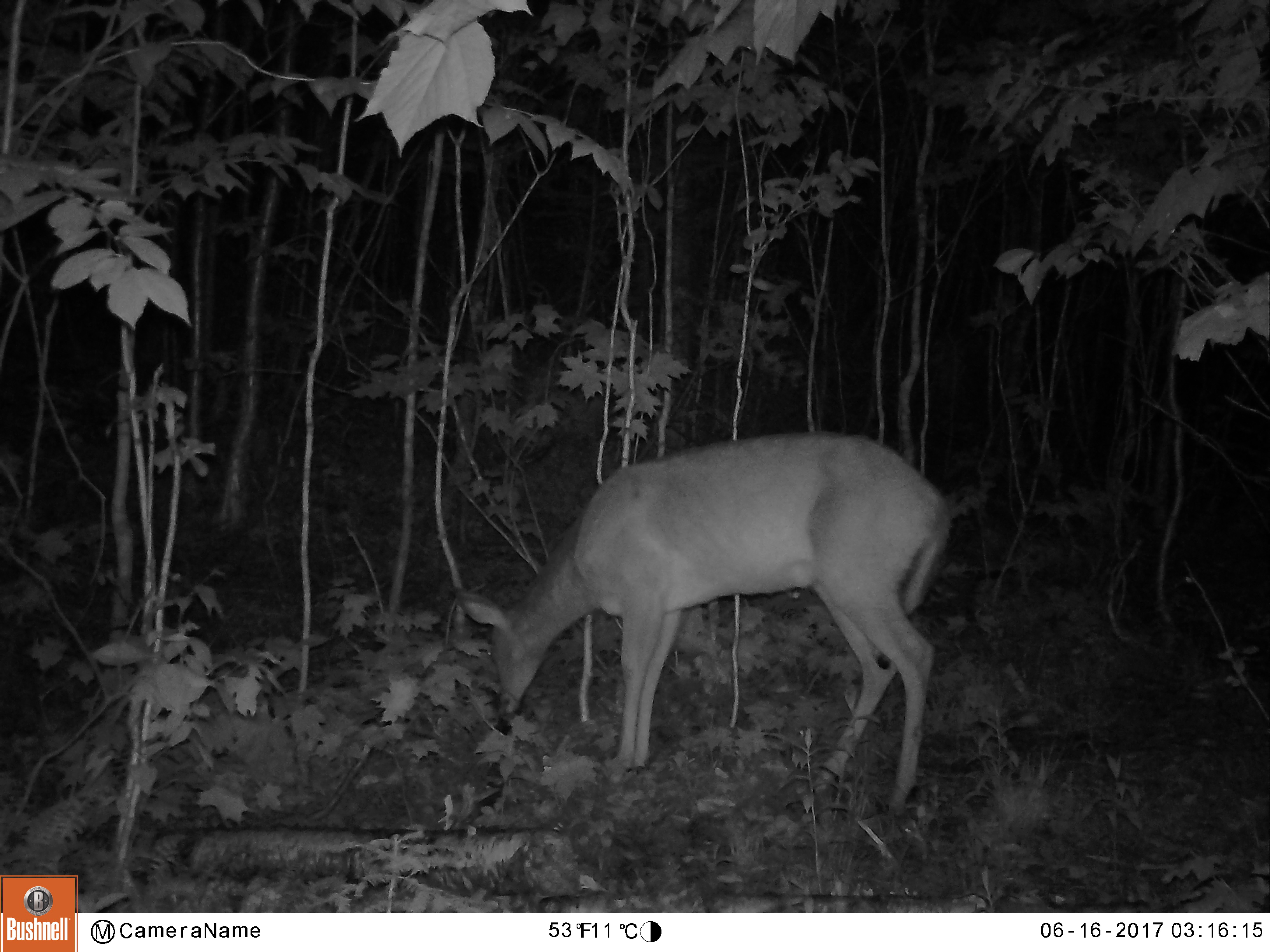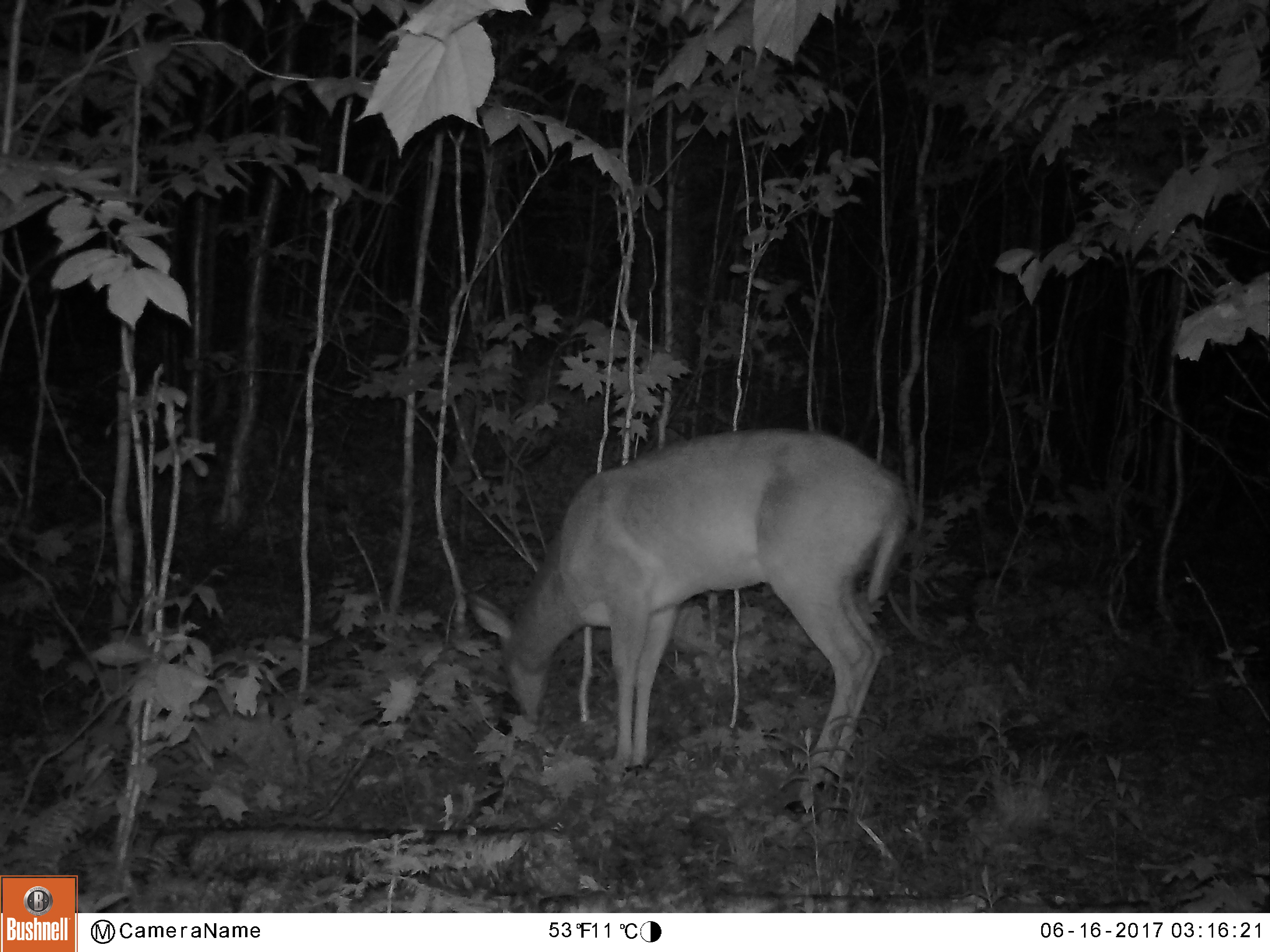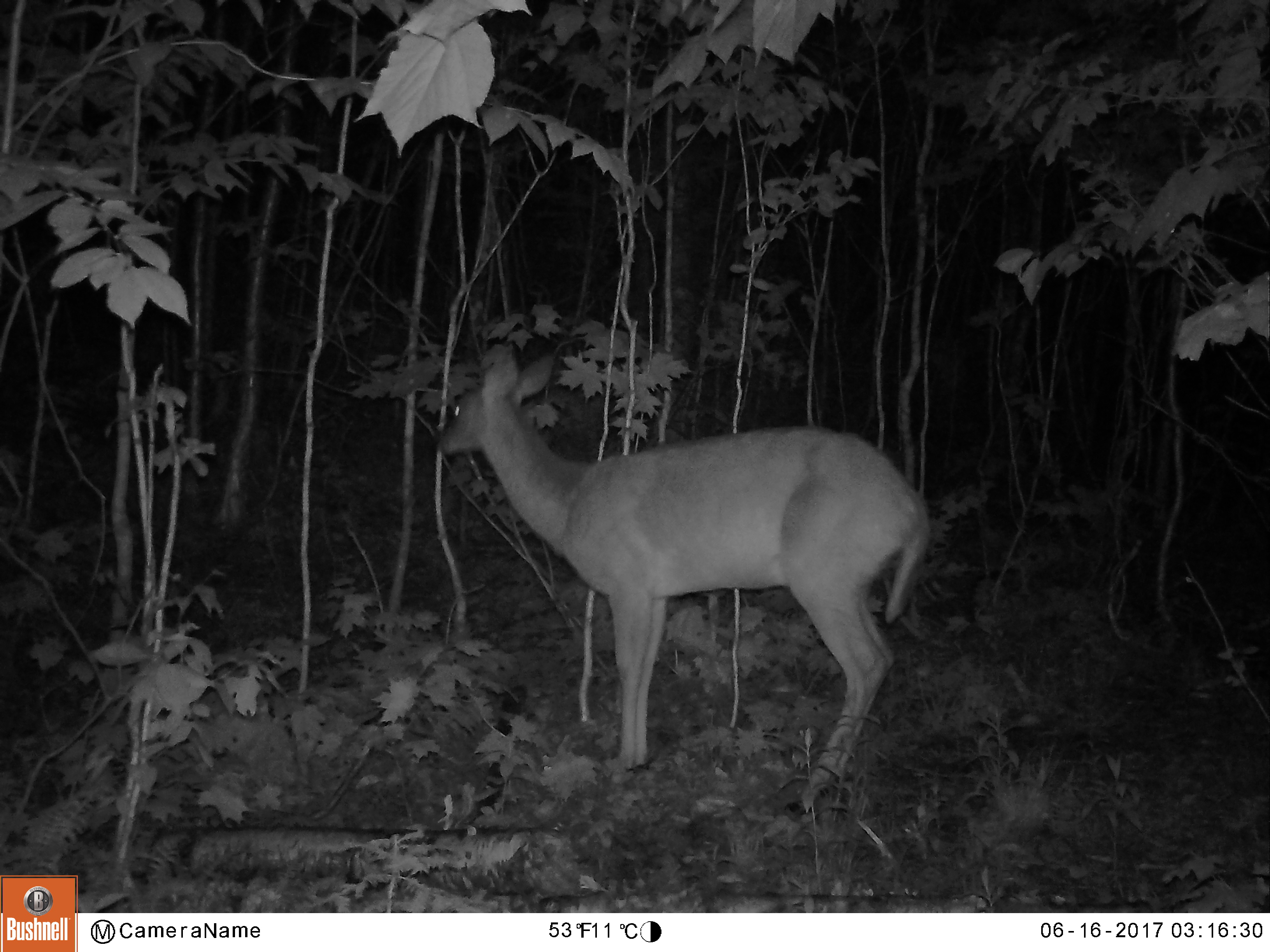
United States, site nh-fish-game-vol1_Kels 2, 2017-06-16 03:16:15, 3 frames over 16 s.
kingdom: Animalia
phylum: Chordata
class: Mammalia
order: Artiodactyla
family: Cervidae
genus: Odocoileus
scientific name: Odocoileus virginianus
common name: white-tailed deer